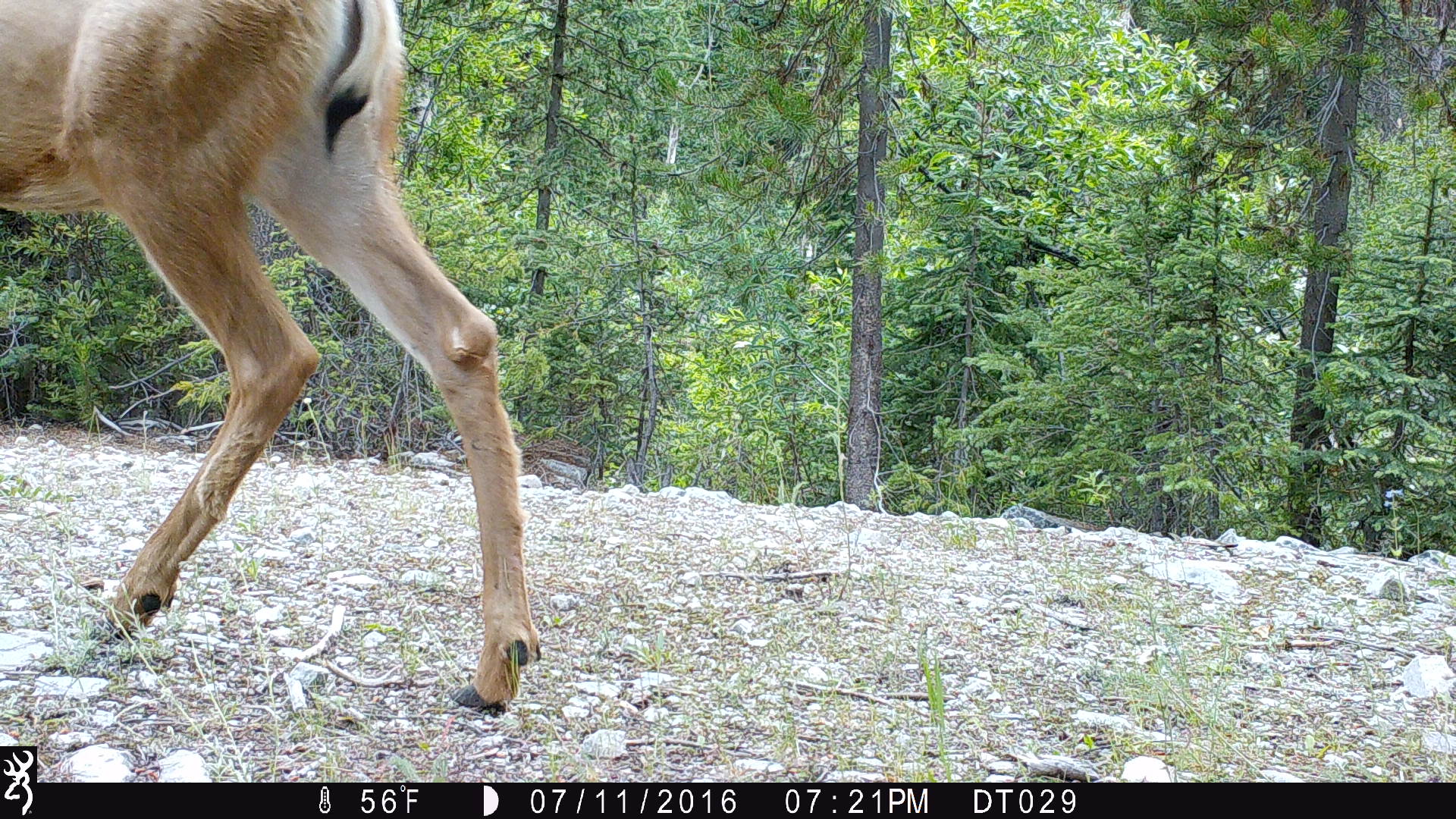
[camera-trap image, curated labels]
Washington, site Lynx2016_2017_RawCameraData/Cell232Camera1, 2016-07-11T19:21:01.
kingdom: Animalia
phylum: Chordata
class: Mammalia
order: Artiodactyla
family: Cervidae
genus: Odocoileus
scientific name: Odocoileus hemionus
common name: mule deer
Odocoileus hemionus (mule deer). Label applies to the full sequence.